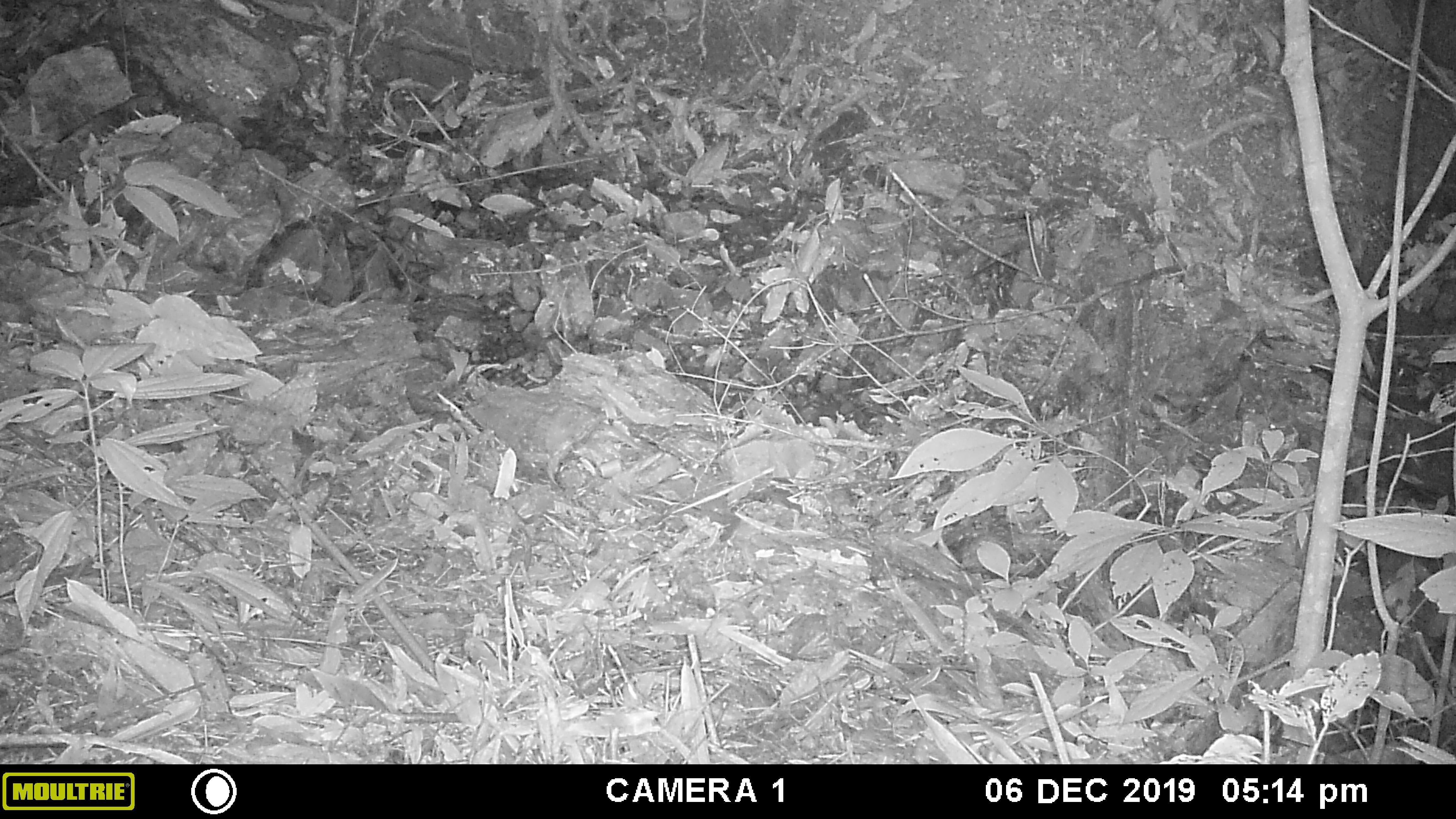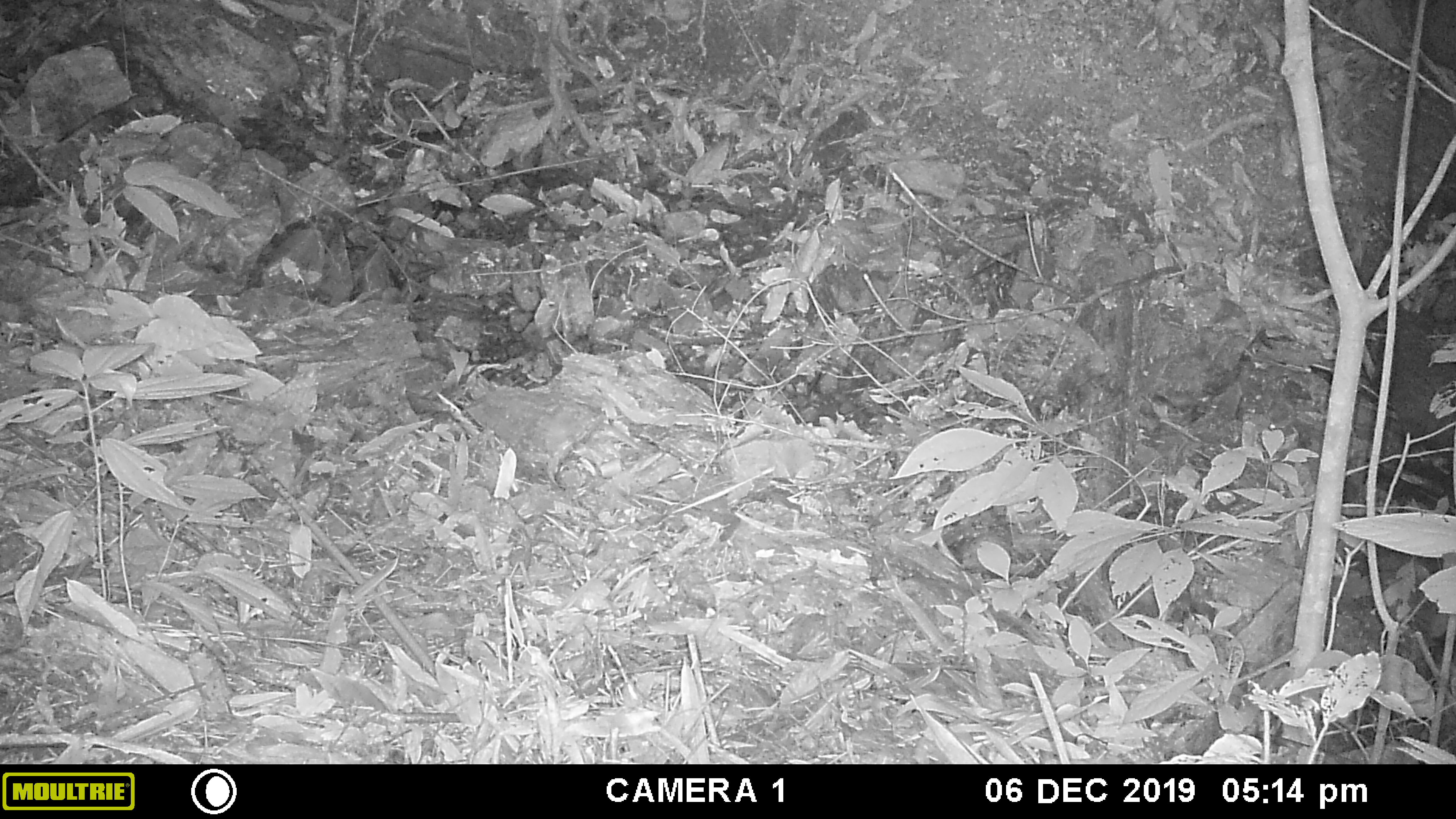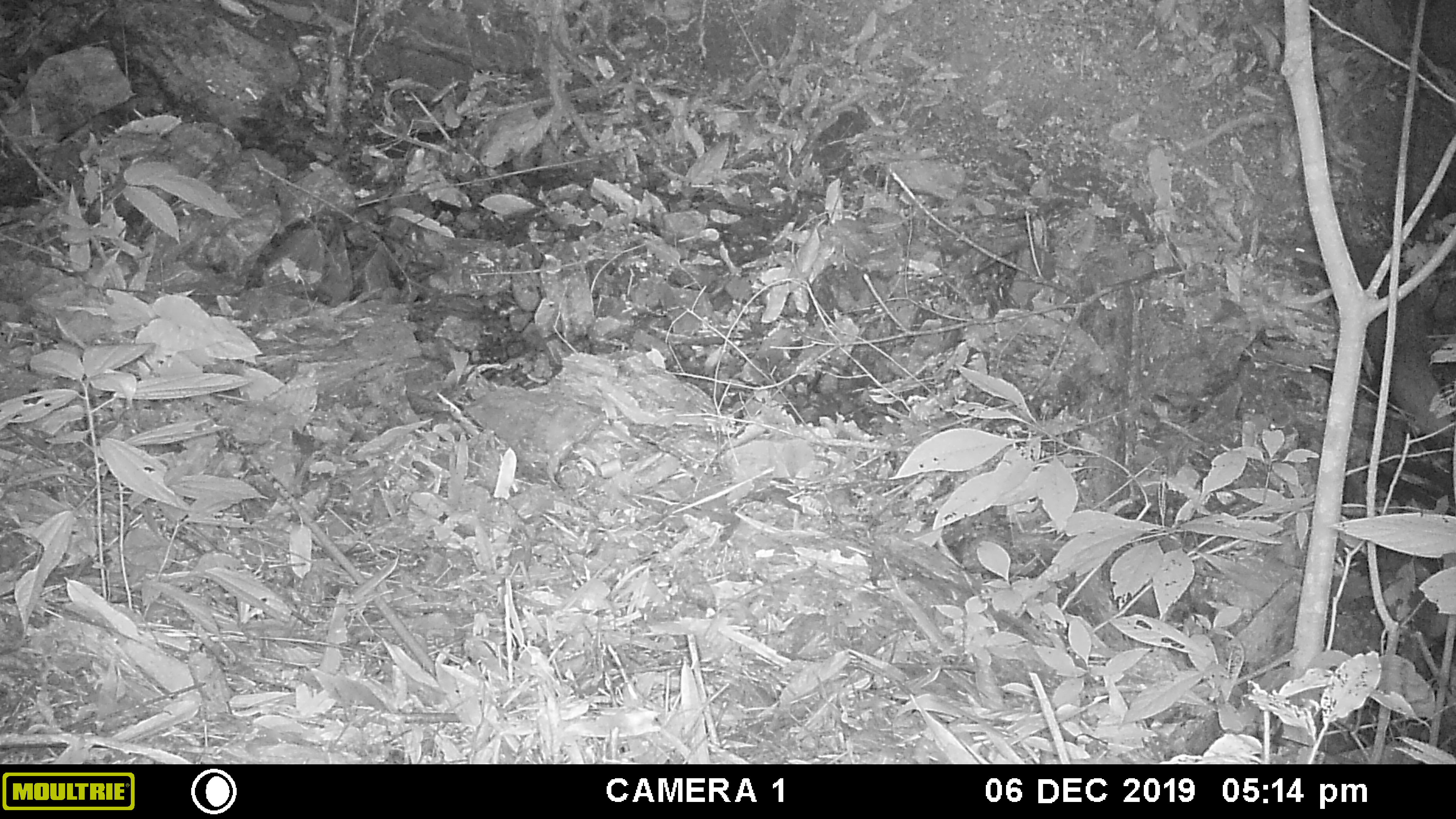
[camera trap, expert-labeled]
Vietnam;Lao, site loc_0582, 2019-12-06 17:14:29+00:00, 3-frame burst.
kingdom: Animalia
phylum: Chordata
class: Mammalia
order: Carnivora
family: Herpestidae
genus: Urva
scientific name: Urva urva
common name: crab-eating mongoose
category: crab eating mongoose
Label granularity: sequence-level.